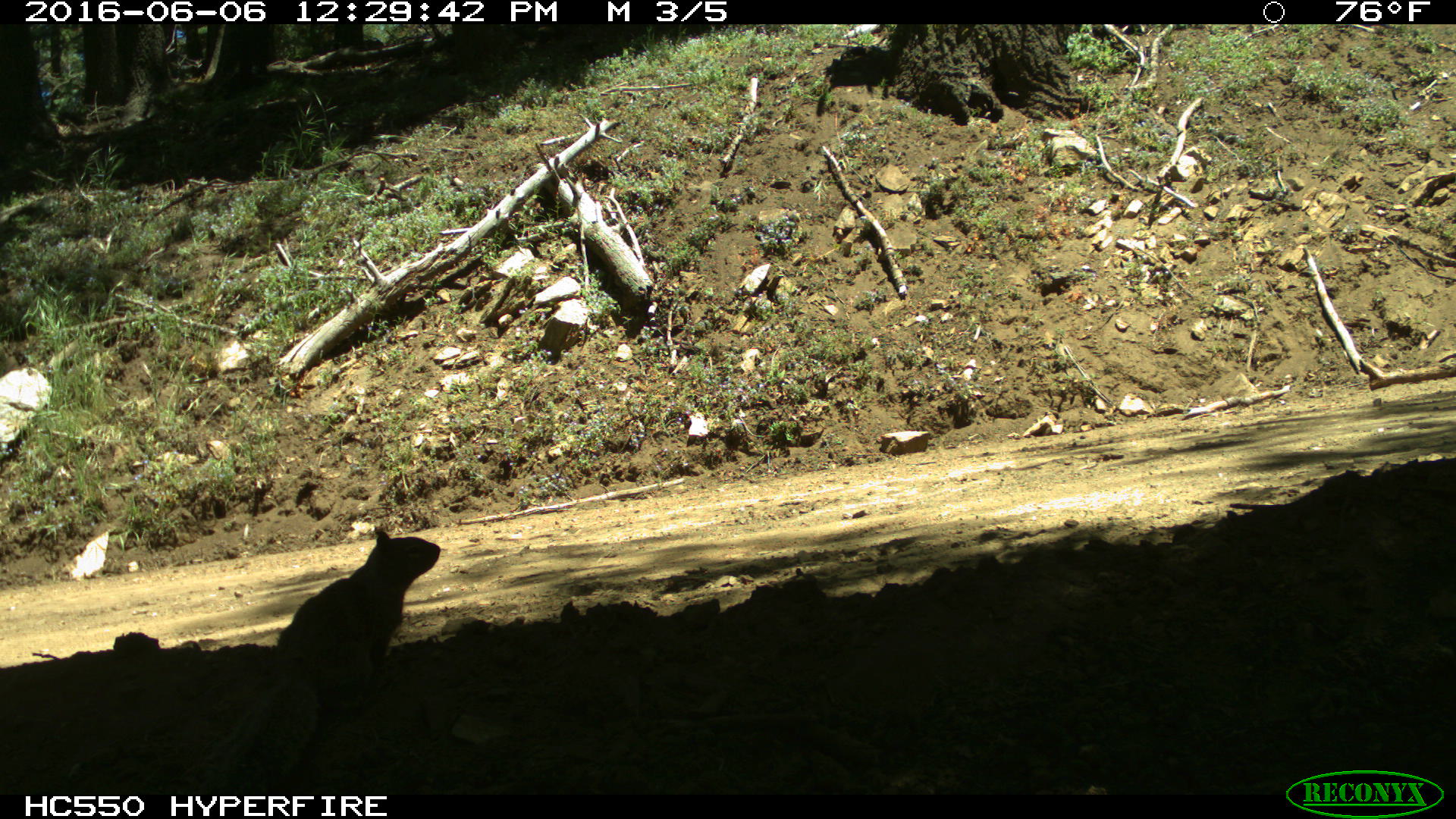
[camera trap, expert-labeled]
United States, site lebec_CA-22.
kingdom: Animalia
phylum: Chordata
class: Mammalia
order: Rodentia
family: Sciuridae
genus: Otospermophilus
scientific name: Otospermophilus beecheyi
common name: california ground squirrel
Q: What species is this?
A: Otospermophilus beecheyi (california ground squirrel).